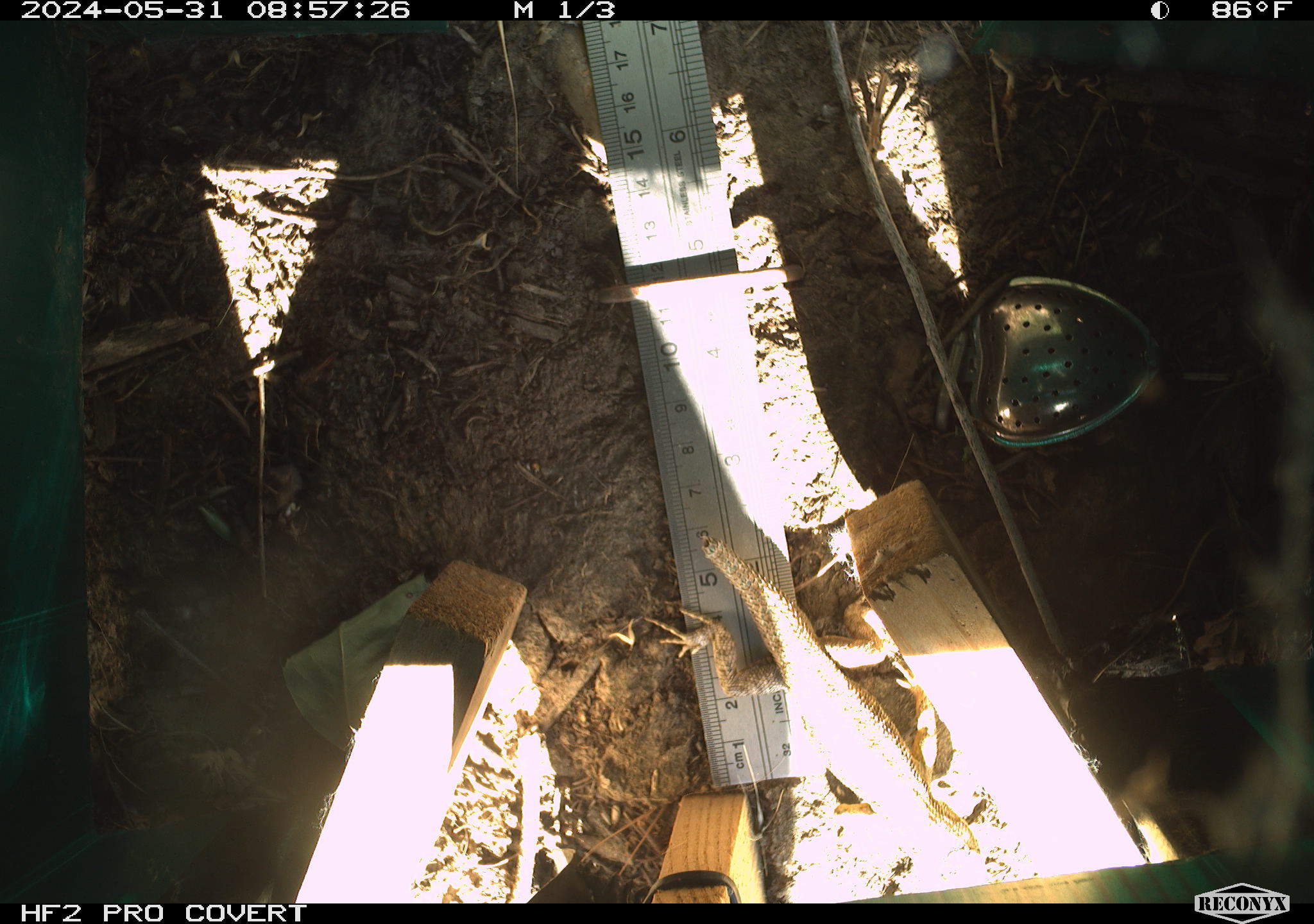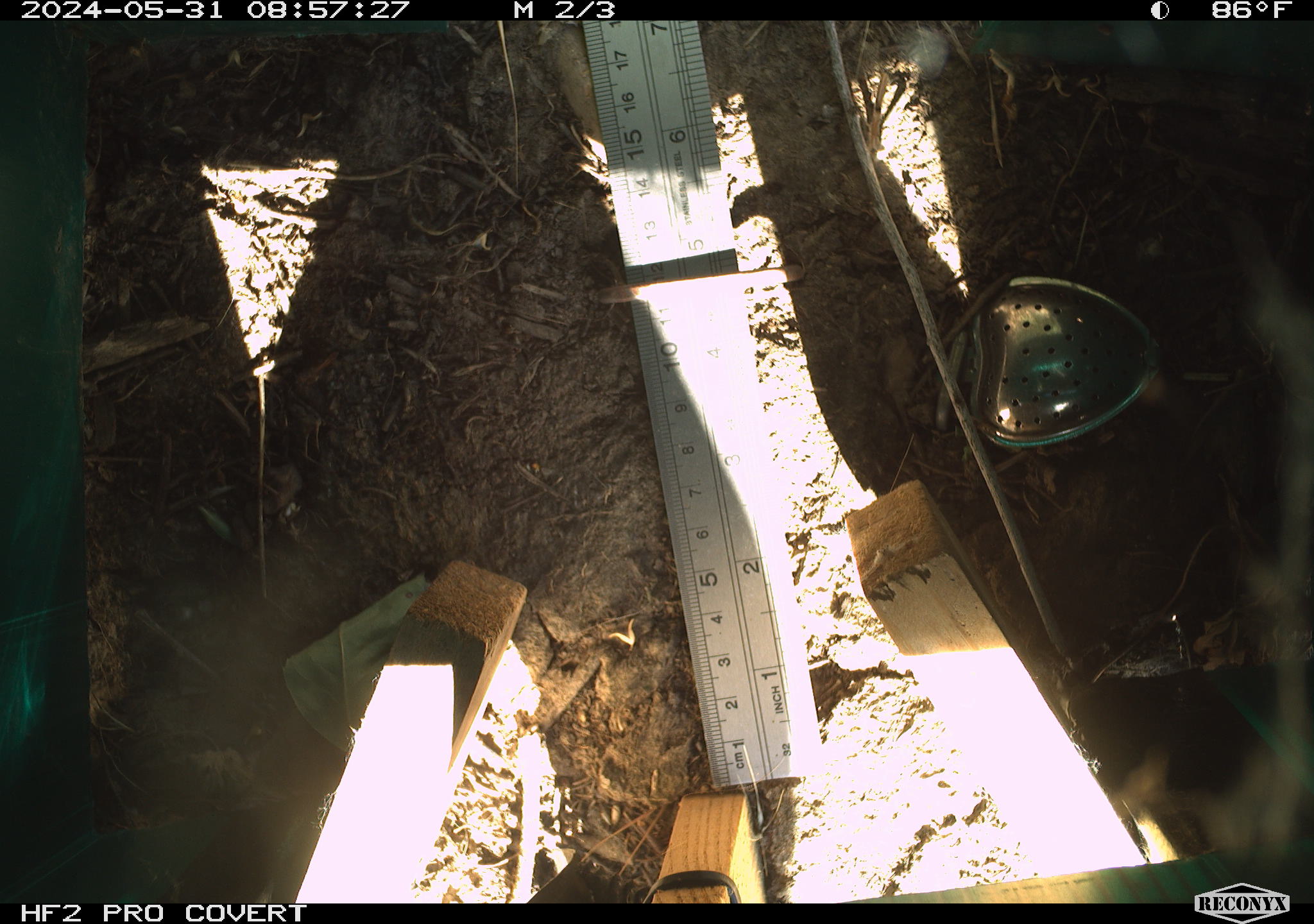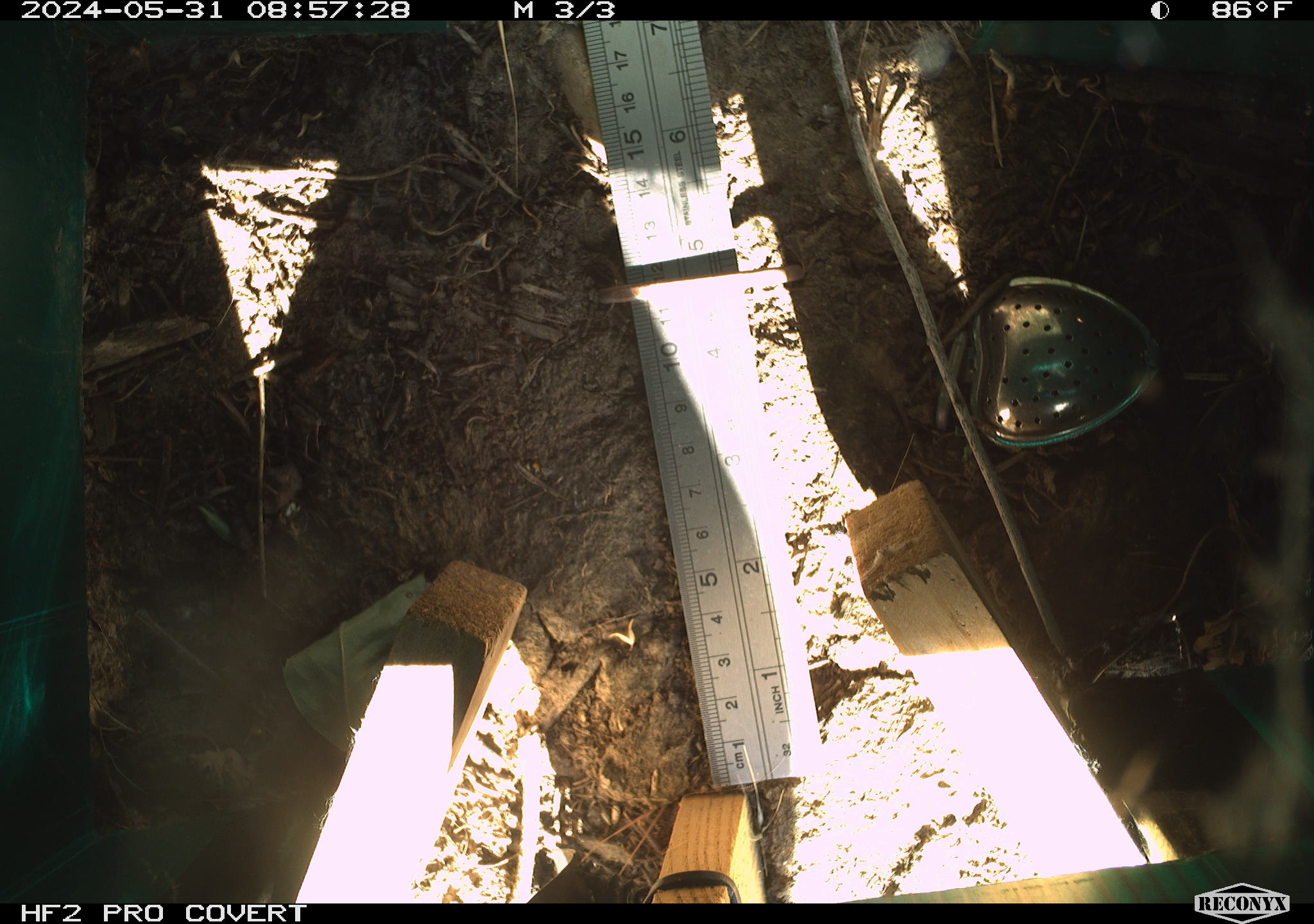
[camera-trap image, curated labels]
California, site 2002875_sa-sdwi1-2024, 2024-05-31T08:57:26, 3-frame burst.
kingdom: Animalia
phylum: Chordata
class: Reptilia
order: Squamata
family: Phrynosomatidae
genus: Sceloporus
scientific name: Sceloporus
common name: spiny lizards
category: sceloporus species